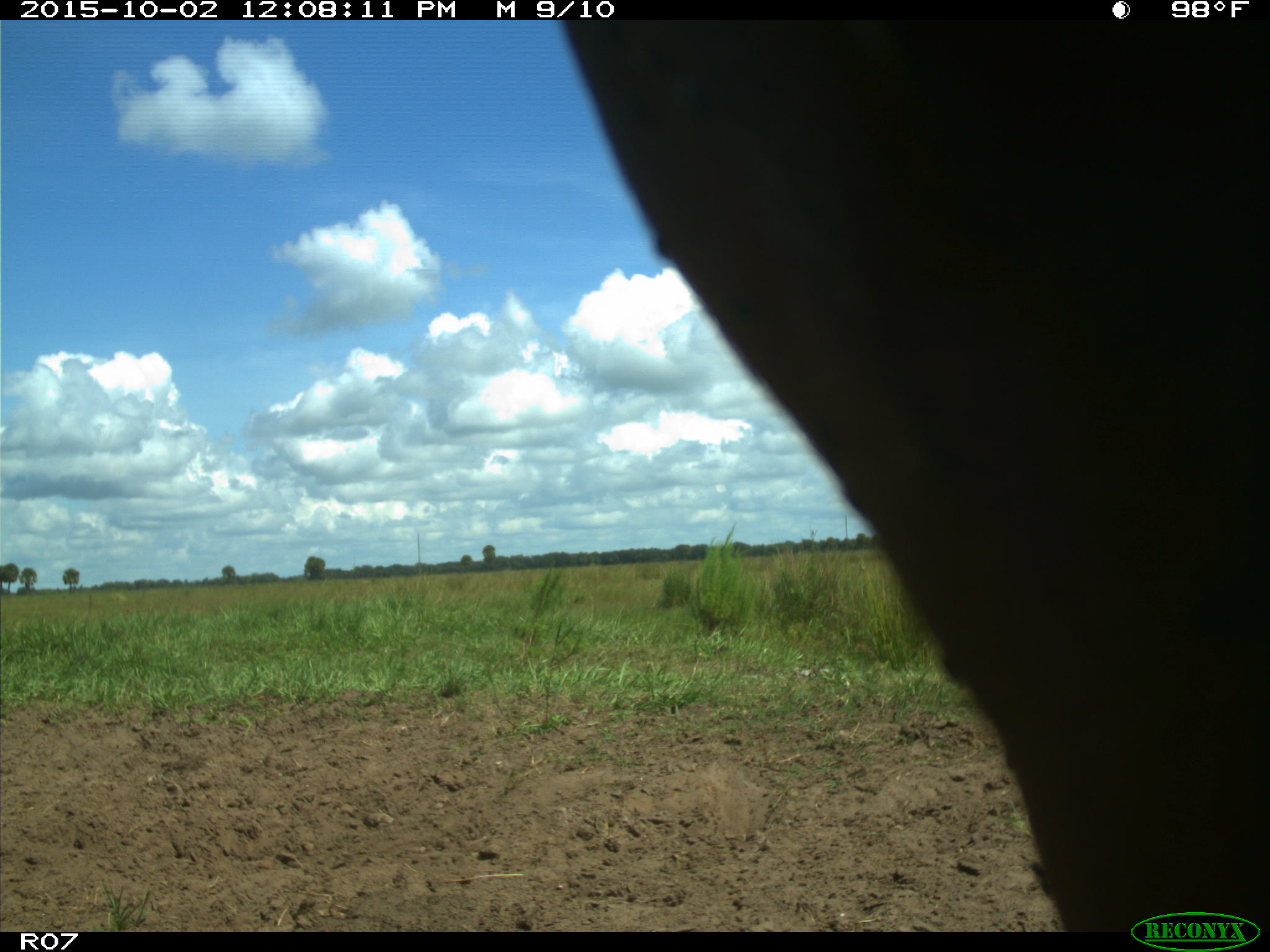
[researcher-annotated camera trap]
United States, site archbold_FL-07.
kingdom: Animalia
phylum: Chordata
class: Mammalia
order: Artiodactyla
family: Bovidae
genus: Bos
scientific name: Bos taurus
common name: domestic cow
Bos taurus (domestic cow).